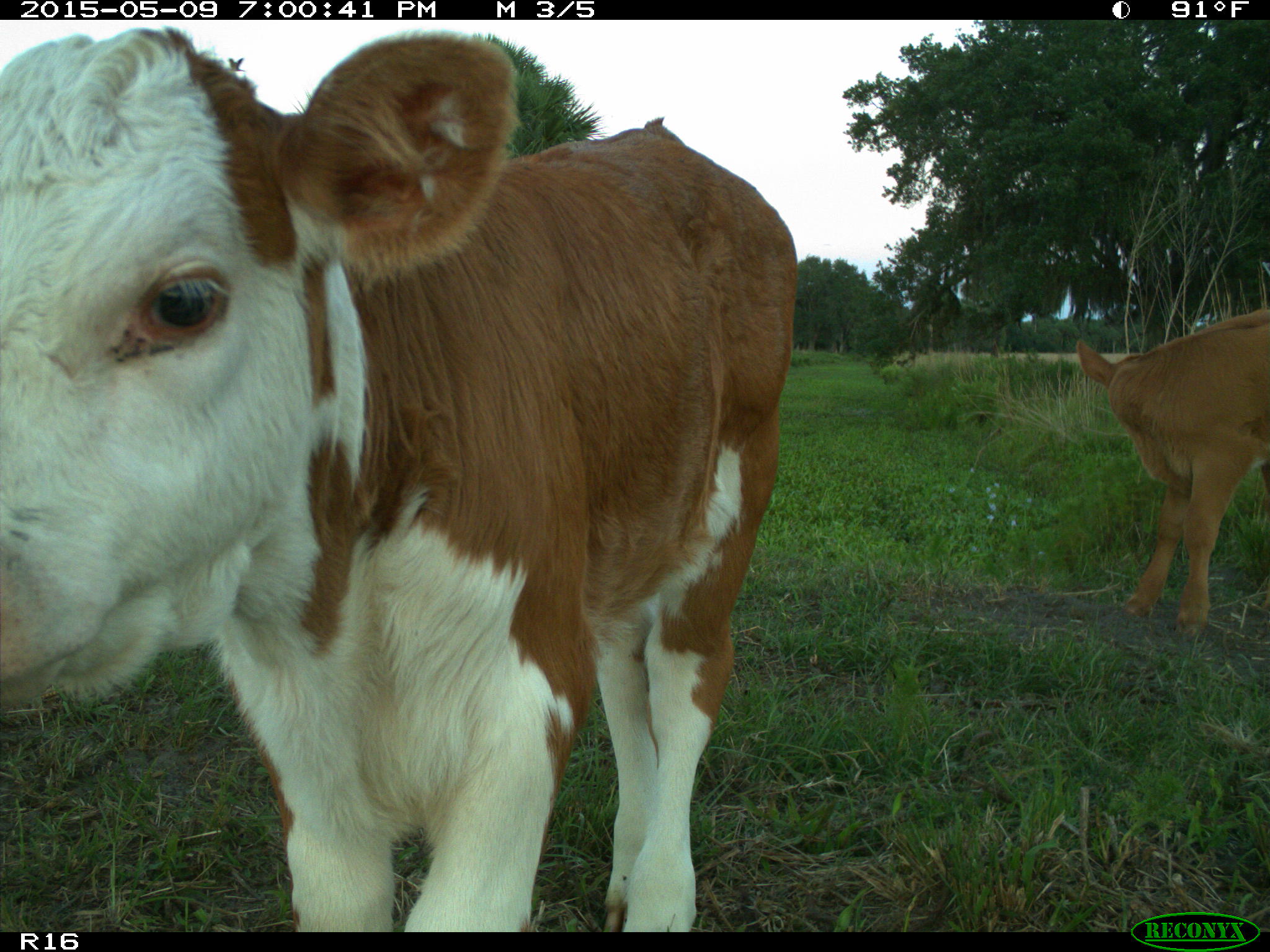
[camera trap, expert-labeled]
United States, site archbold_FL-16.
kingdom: Animalia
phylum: Chordata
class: Mammalia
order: Artiodactyla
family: Bovidae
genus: Bos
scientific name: Bos taurus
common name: domestic cow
Bos taurus (domestic cow).